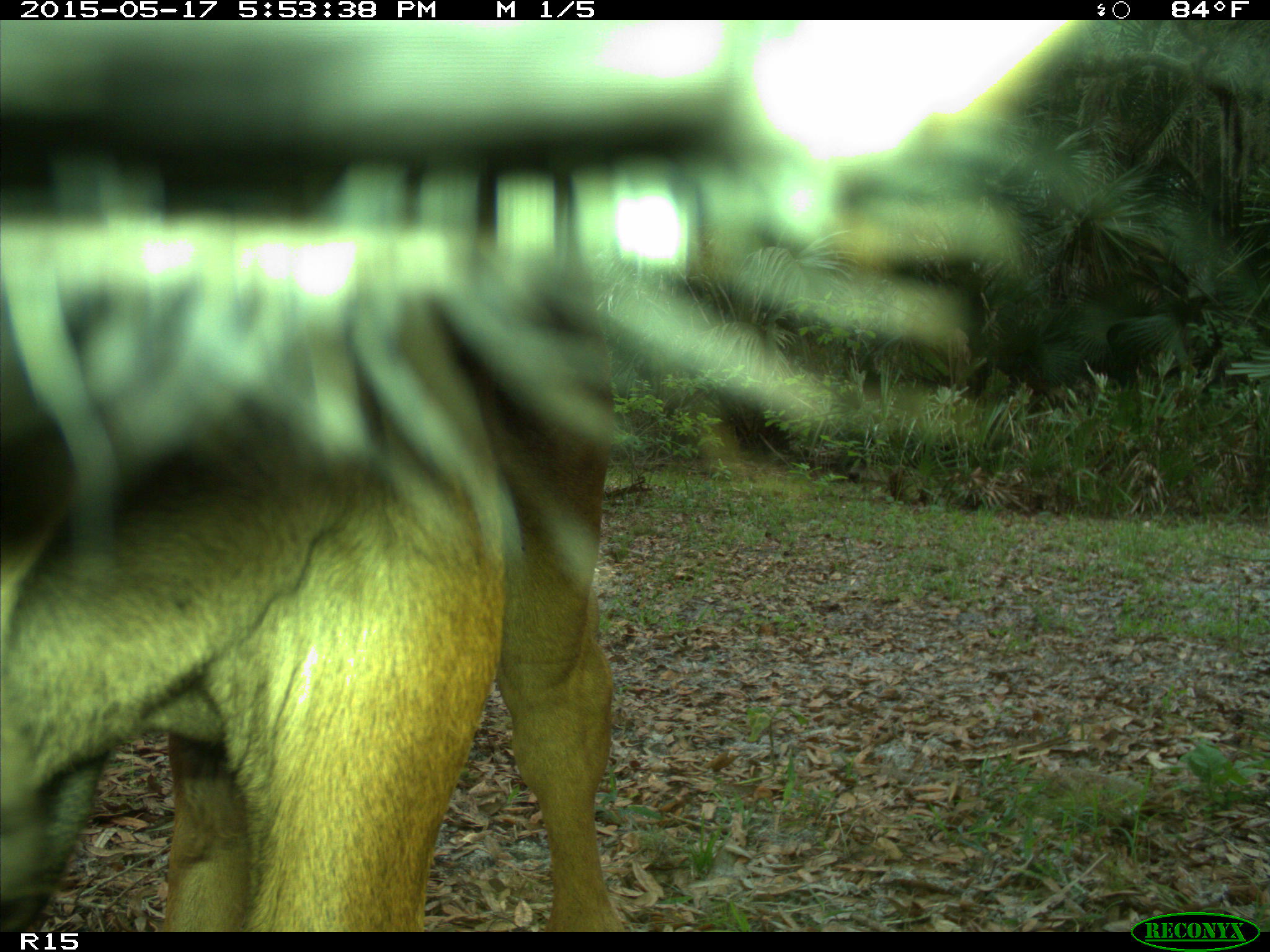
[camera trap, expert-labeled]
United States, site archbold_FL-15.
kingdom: Animalia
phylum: Chordata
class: Mammalia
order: Artiodactyla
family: Bovidae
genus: Bos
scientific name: Bos taurus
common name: domestic cow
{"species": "Bos taurus (domestic cow)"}